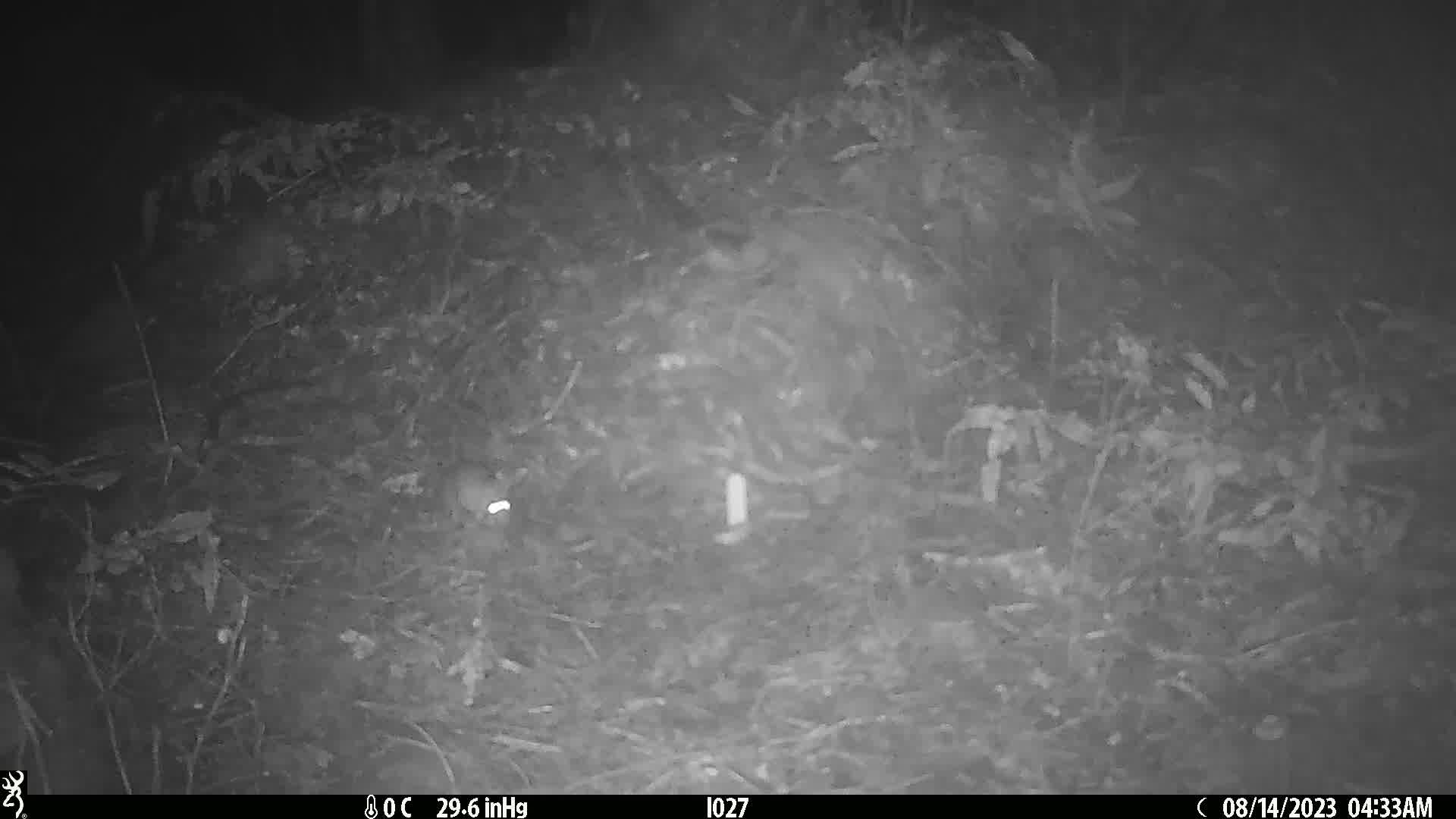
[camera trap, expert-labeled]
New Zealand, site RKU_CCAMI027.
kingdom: Animalia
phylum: Chordata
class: Mammalia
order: Rodentia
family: Muridae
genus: Rattus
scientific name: Rattus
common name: rat